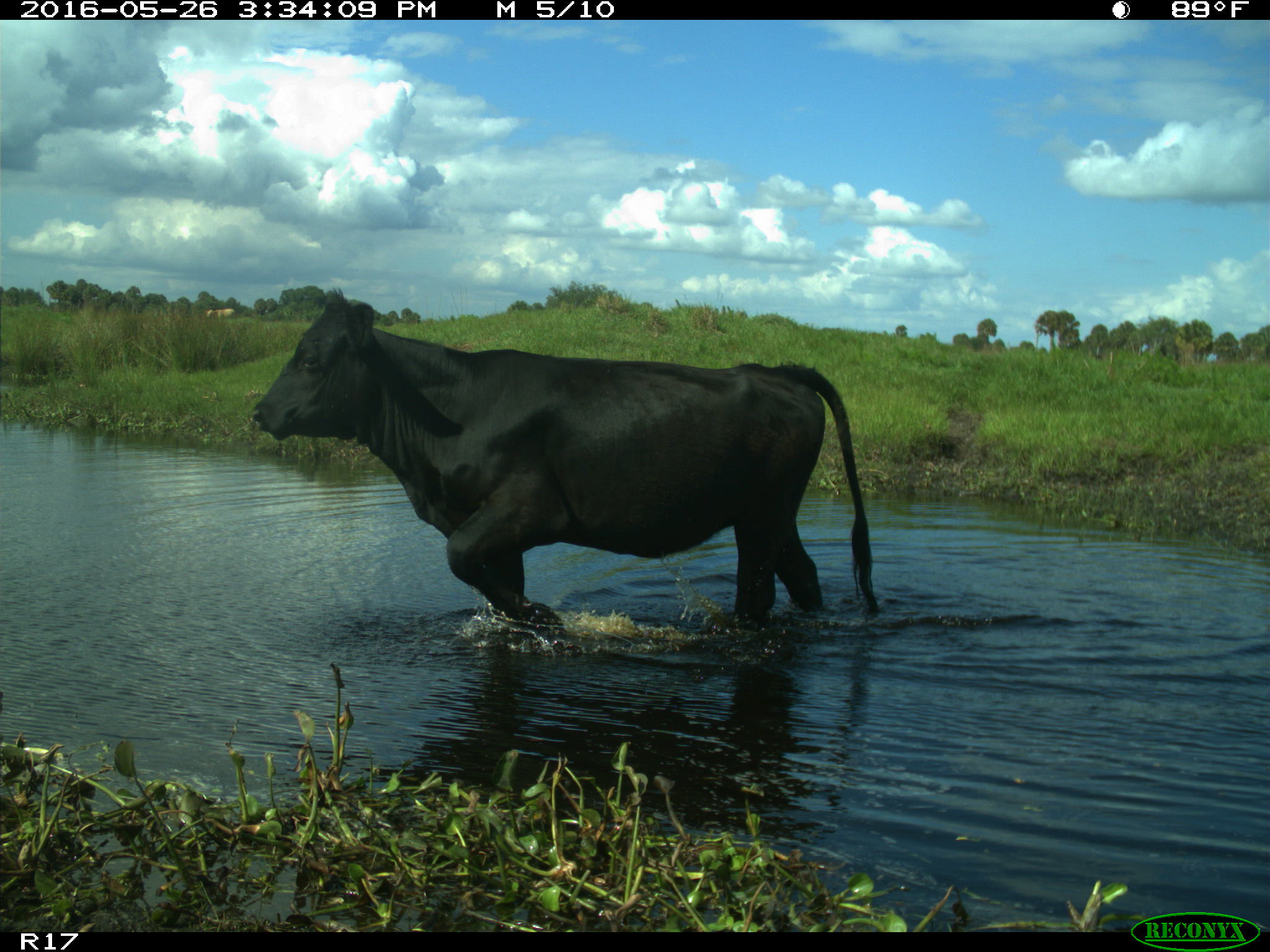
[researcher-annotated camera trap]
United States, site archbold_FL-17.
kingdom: Animalia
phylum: Chordata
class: Mammalia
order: Artiodactyla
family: Bovidae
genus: Bos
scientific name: Bos taurus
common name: domestic cow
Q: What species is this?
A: Bos taurus (domestic cow).